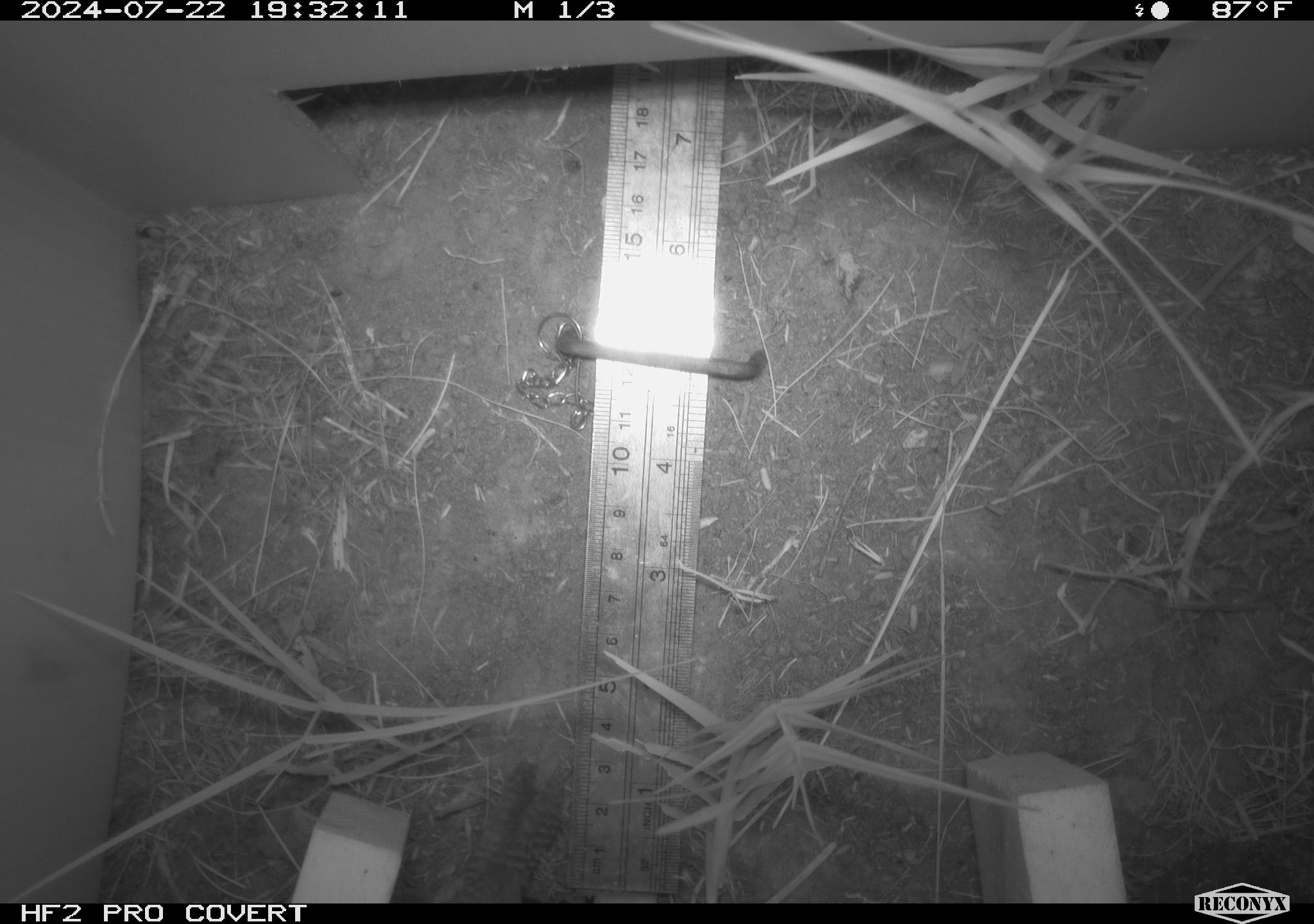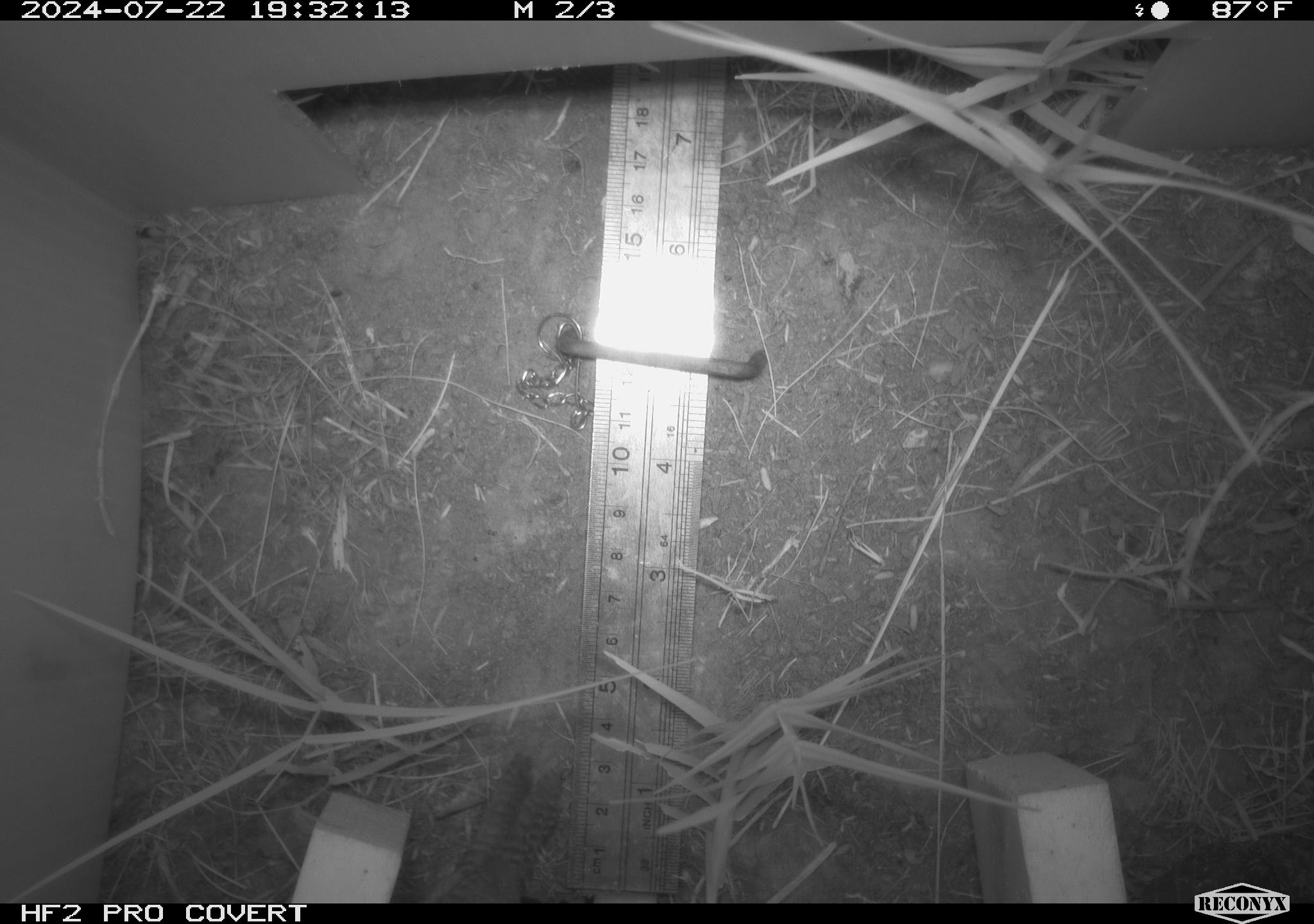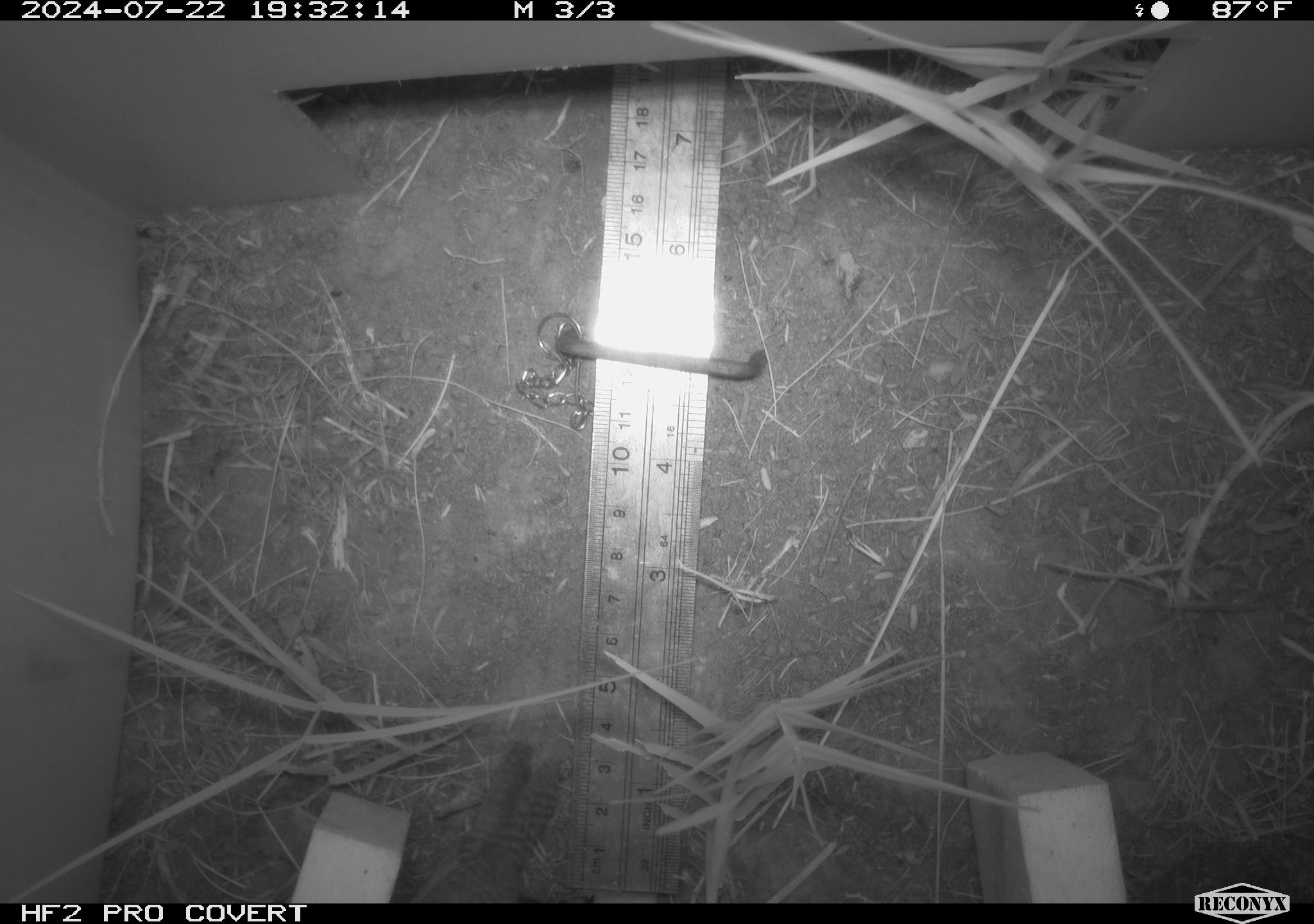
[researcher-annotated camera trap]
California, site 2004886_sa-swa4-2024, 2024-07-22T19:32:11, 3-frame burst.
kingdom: Animalia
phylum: Chordata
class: Aves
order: Passeriformes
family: Troglodytidae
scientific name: Troglodytidae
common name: wren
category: troglodytidae family